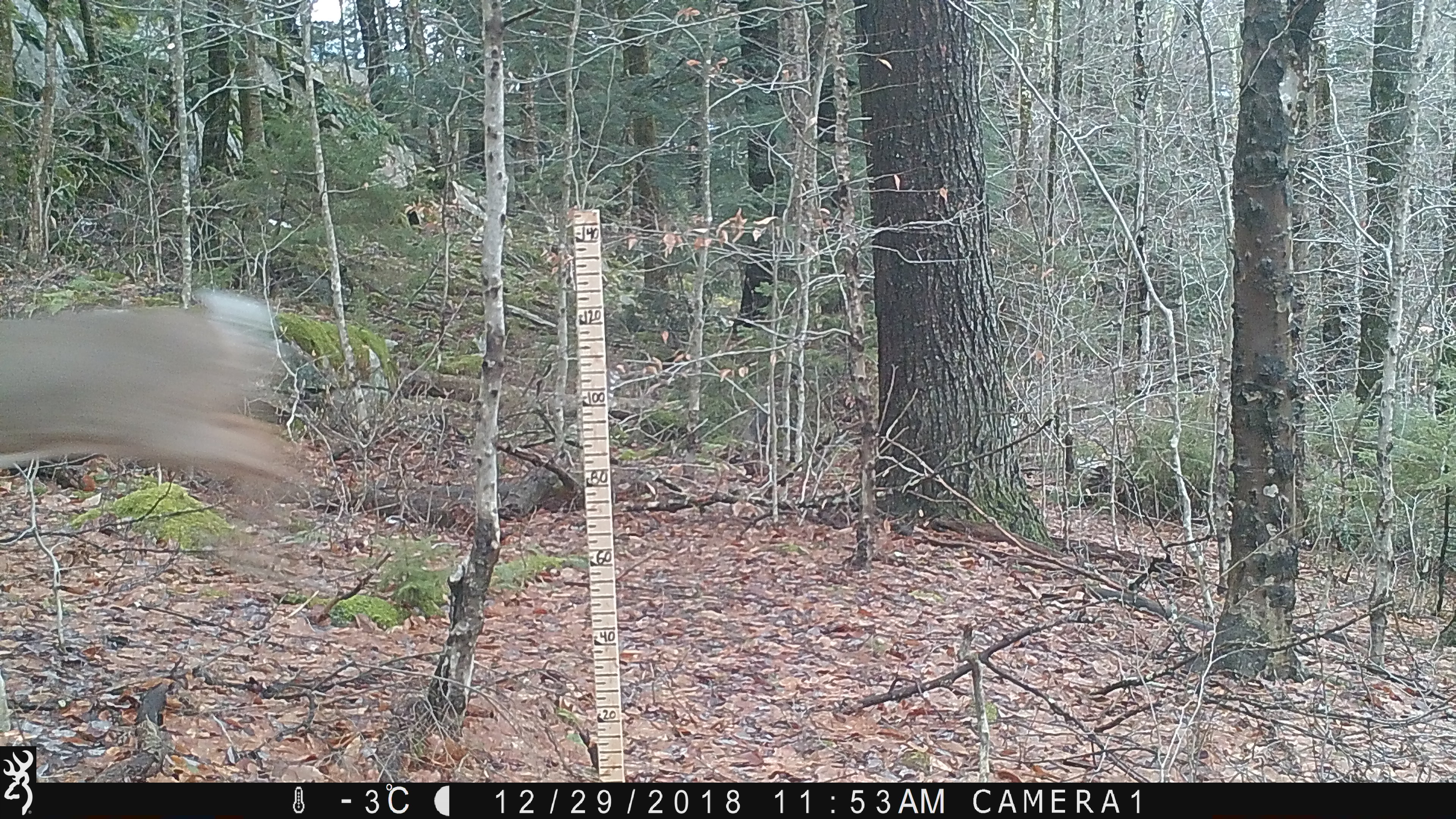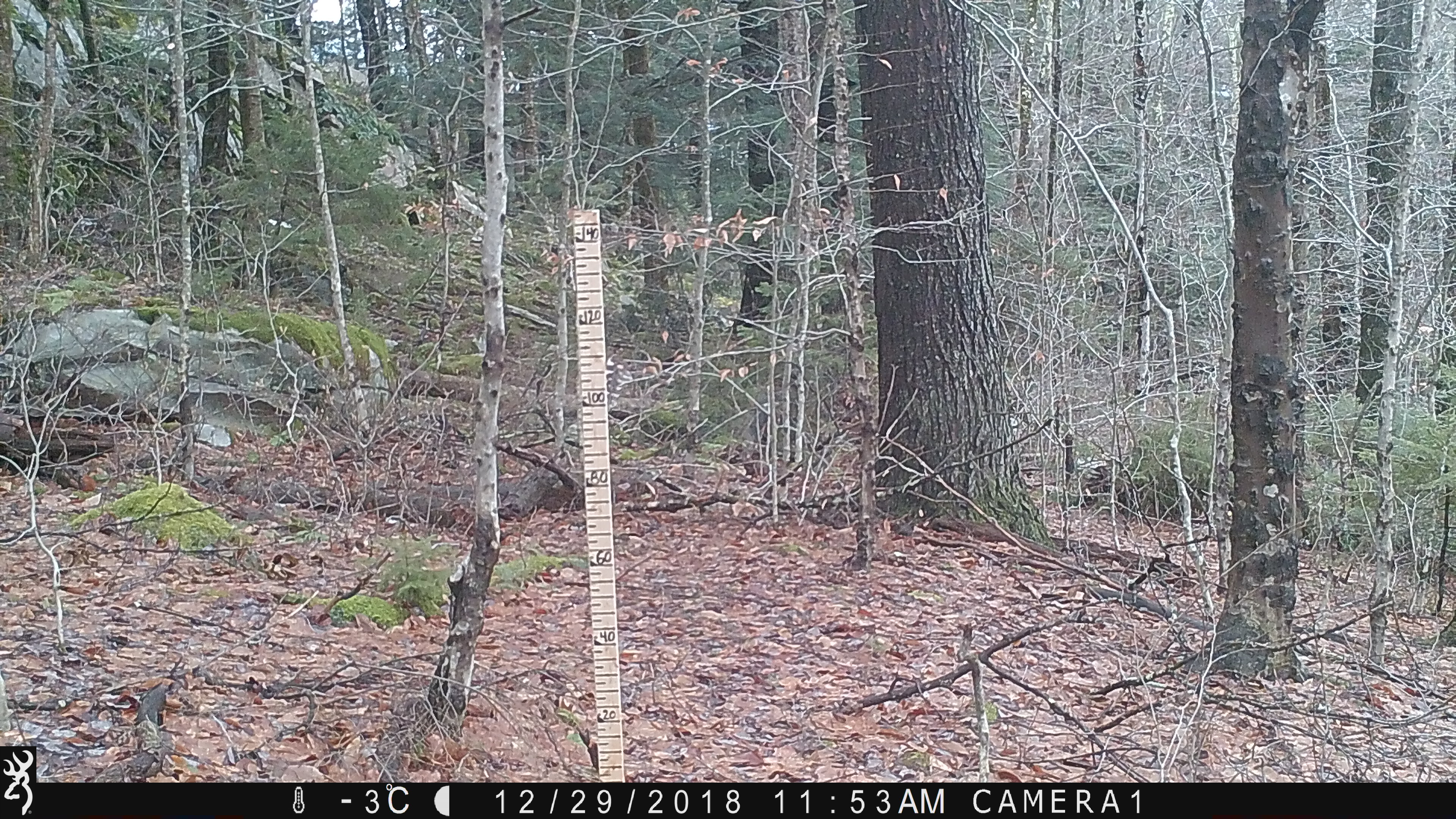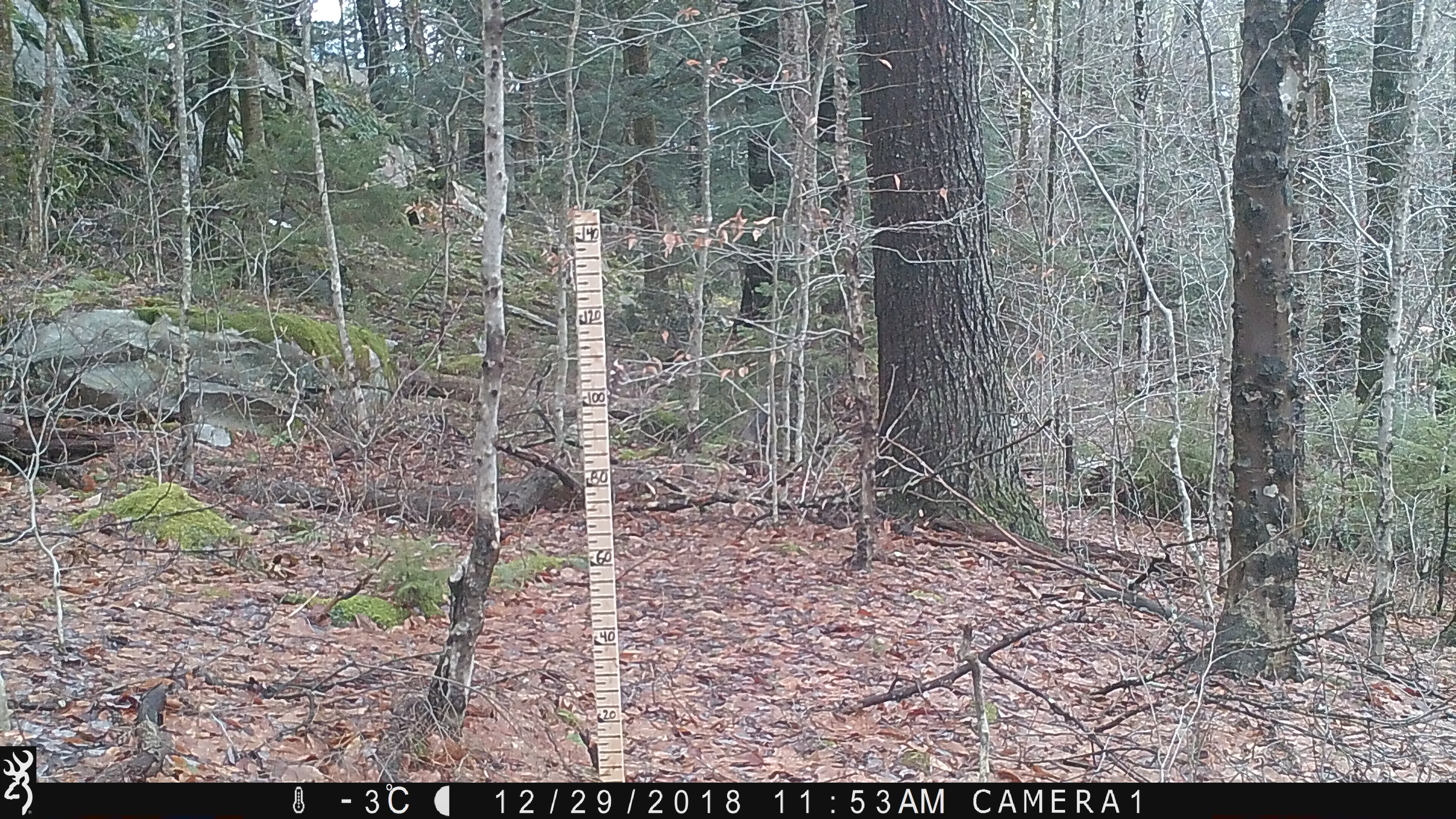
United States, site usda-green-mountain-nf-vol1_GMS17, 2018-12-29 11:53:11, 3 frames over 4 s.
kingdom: Animalia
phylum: Chordata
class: Mammalia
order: Artiodactyla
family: Cervidae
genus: Odocoileus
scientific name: Odocoileus virginianus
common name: white-tailed deer